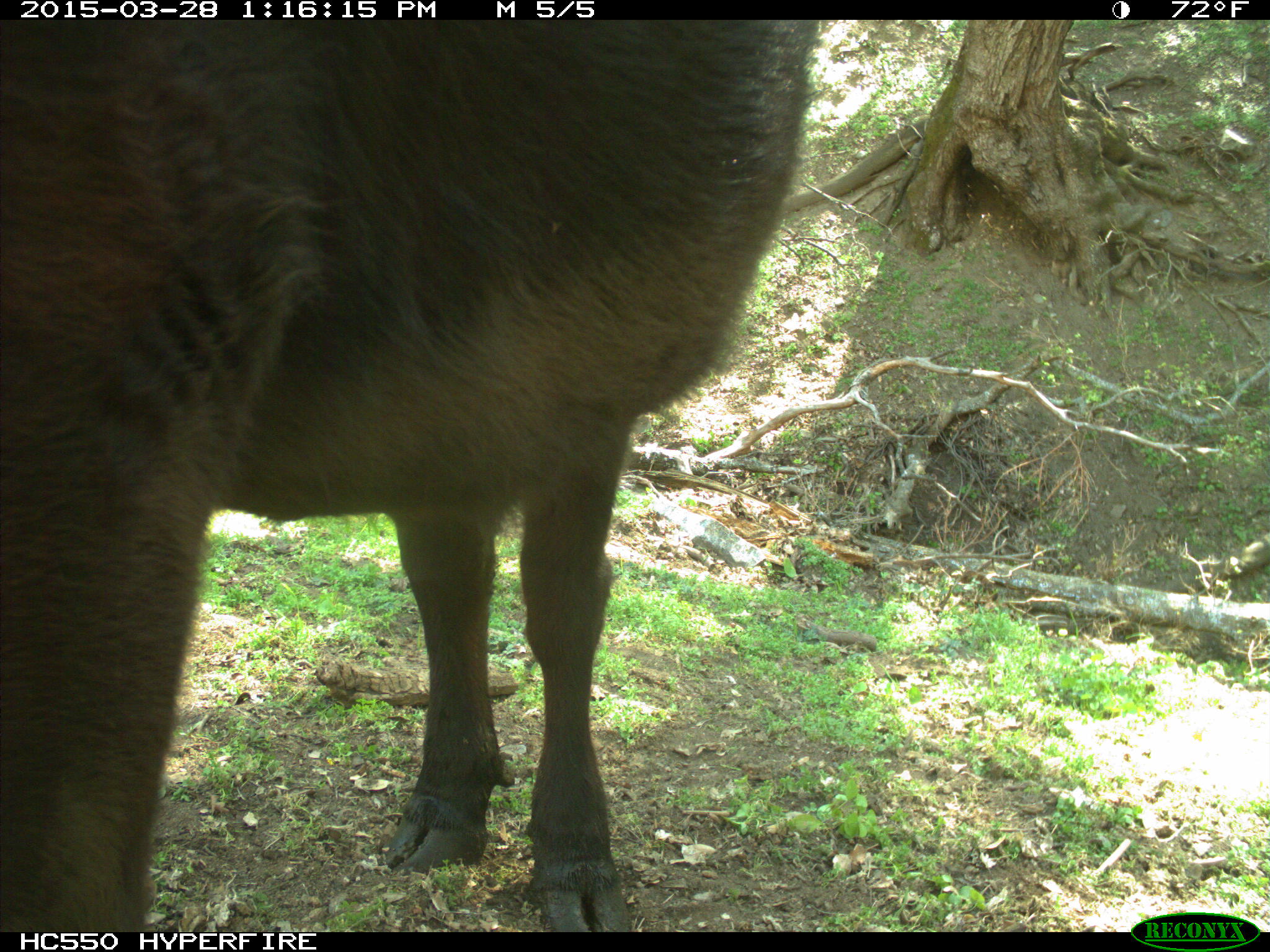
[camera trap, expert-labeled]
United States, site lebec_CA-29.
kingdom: Animalia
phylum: Chordata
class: Mammalia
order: Artiodactyla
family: Bovidae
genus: Bos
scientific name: Bos taurus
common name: domestic cow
Bos taurus (domestic cow).